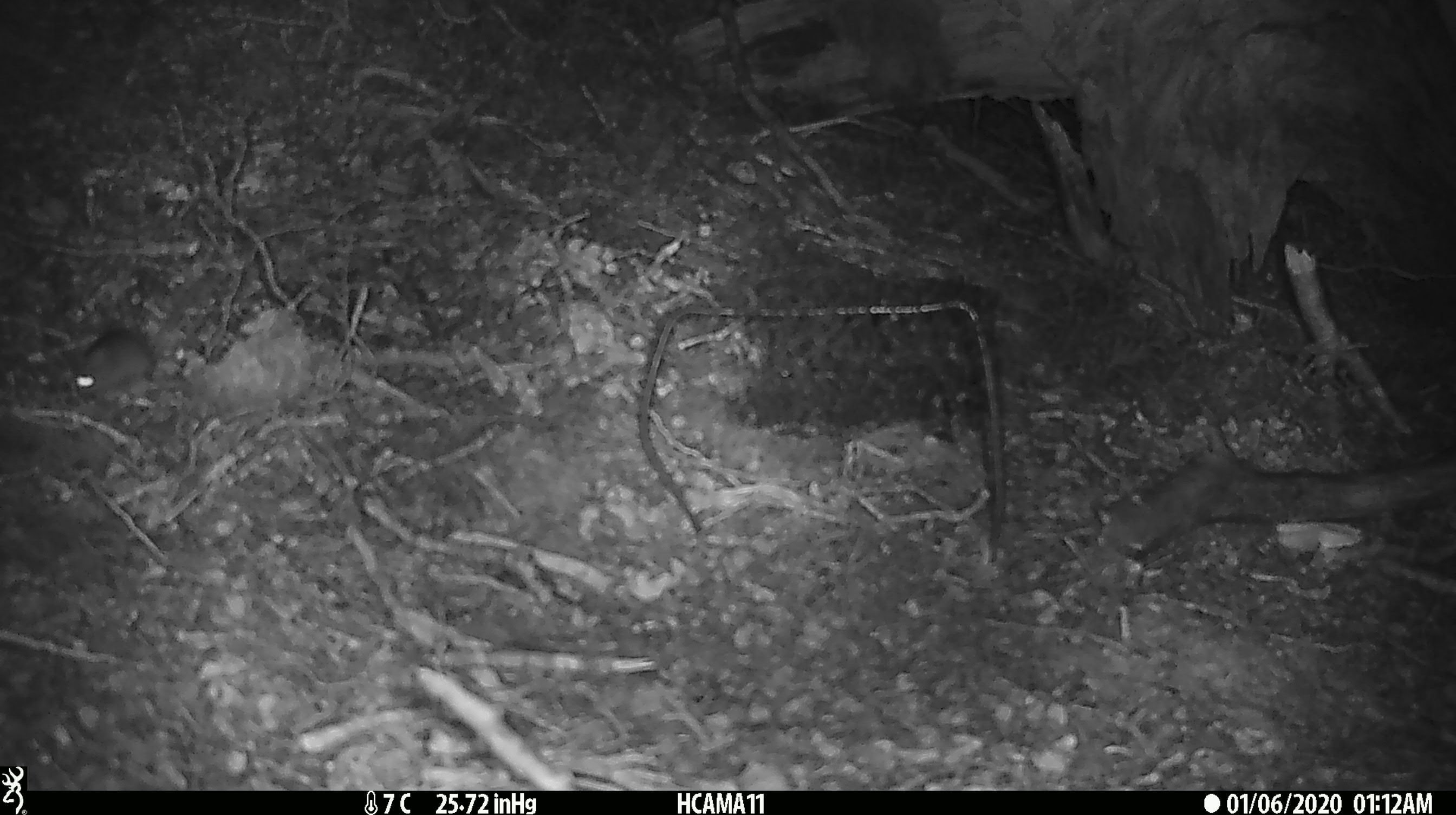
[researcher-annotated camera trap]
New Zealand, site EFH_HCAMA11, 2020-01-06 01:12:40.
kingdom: Animalia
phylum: Chordata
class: Mammalia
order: Rodentia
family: Muridae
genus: Mus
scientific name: Mus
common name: mouse